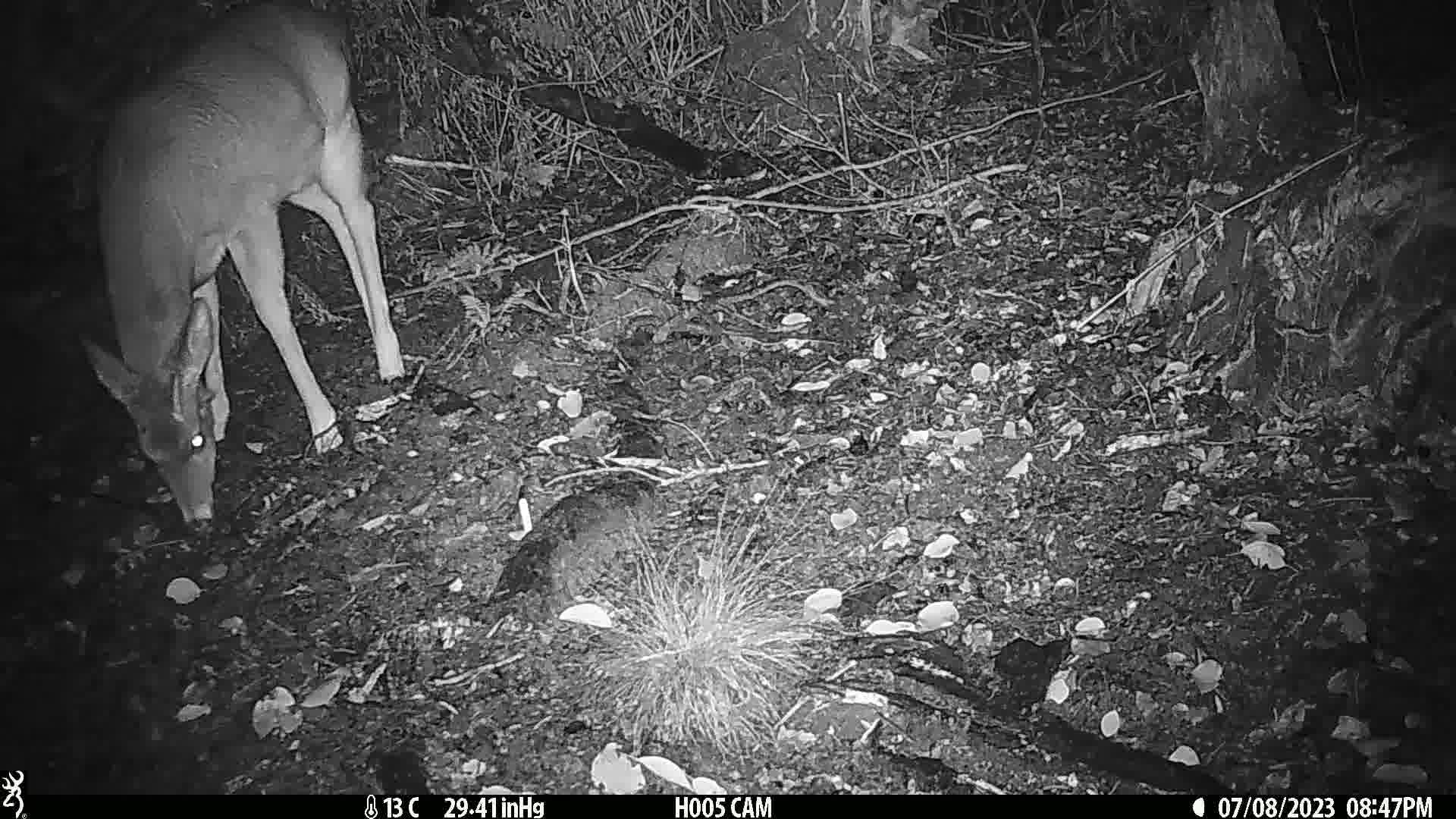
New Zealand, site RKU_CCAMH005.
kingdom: Animalia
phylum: Chordata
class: Mammalia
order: Artiodactyla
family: Cervidae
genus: Odocoileus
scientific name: Odocoileus virginianus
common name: white-tailed deer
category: white tailed deer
White tailed deer (white-tailed deer) (Odocoileus virginianus).